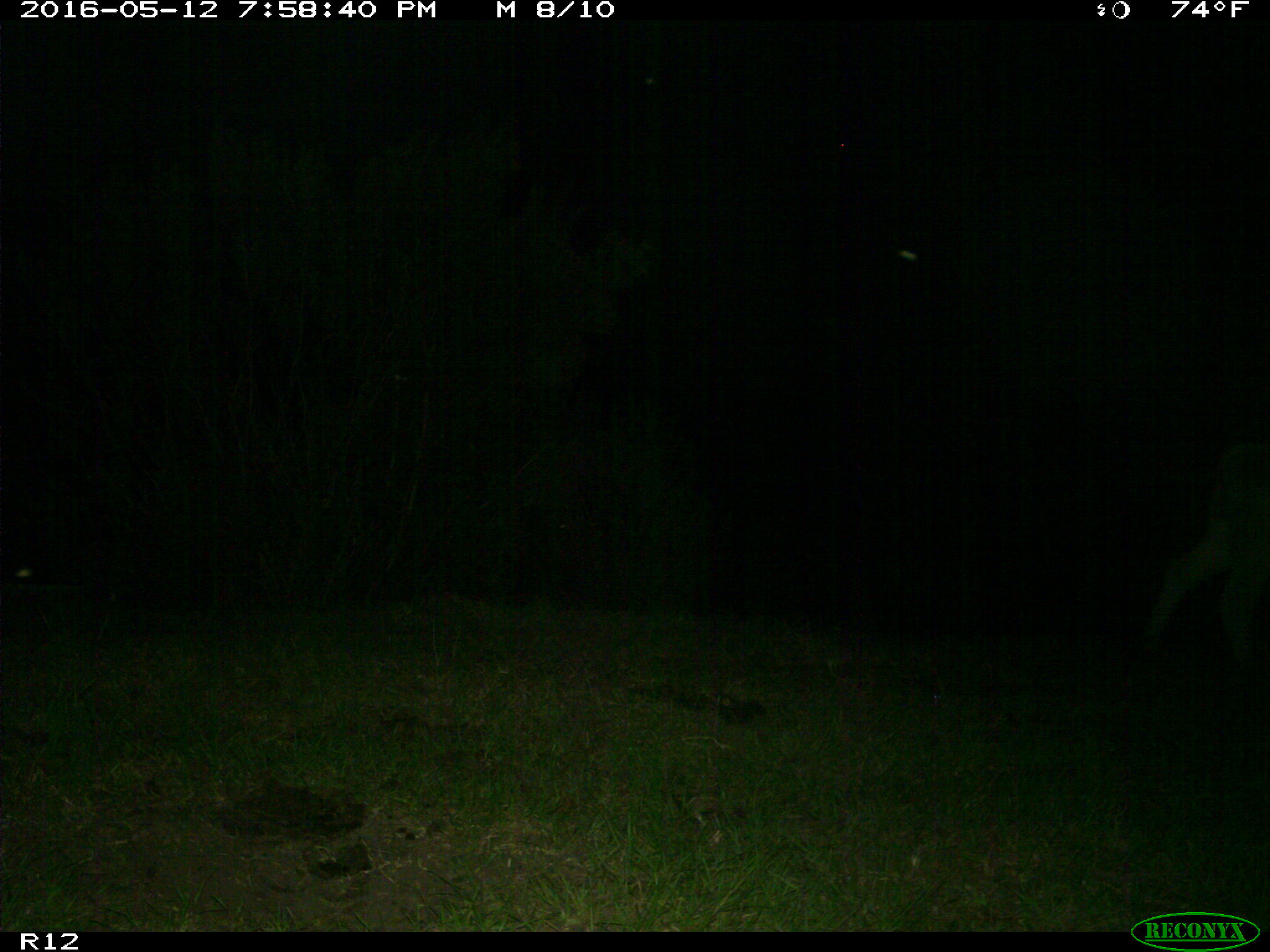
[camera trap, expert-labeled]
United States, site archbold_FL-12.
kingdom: Animalia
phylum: Chordata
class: Mammalia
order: Artiodactyla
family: Bovidae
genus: Bos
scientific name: Bos taurus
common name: domestic cow